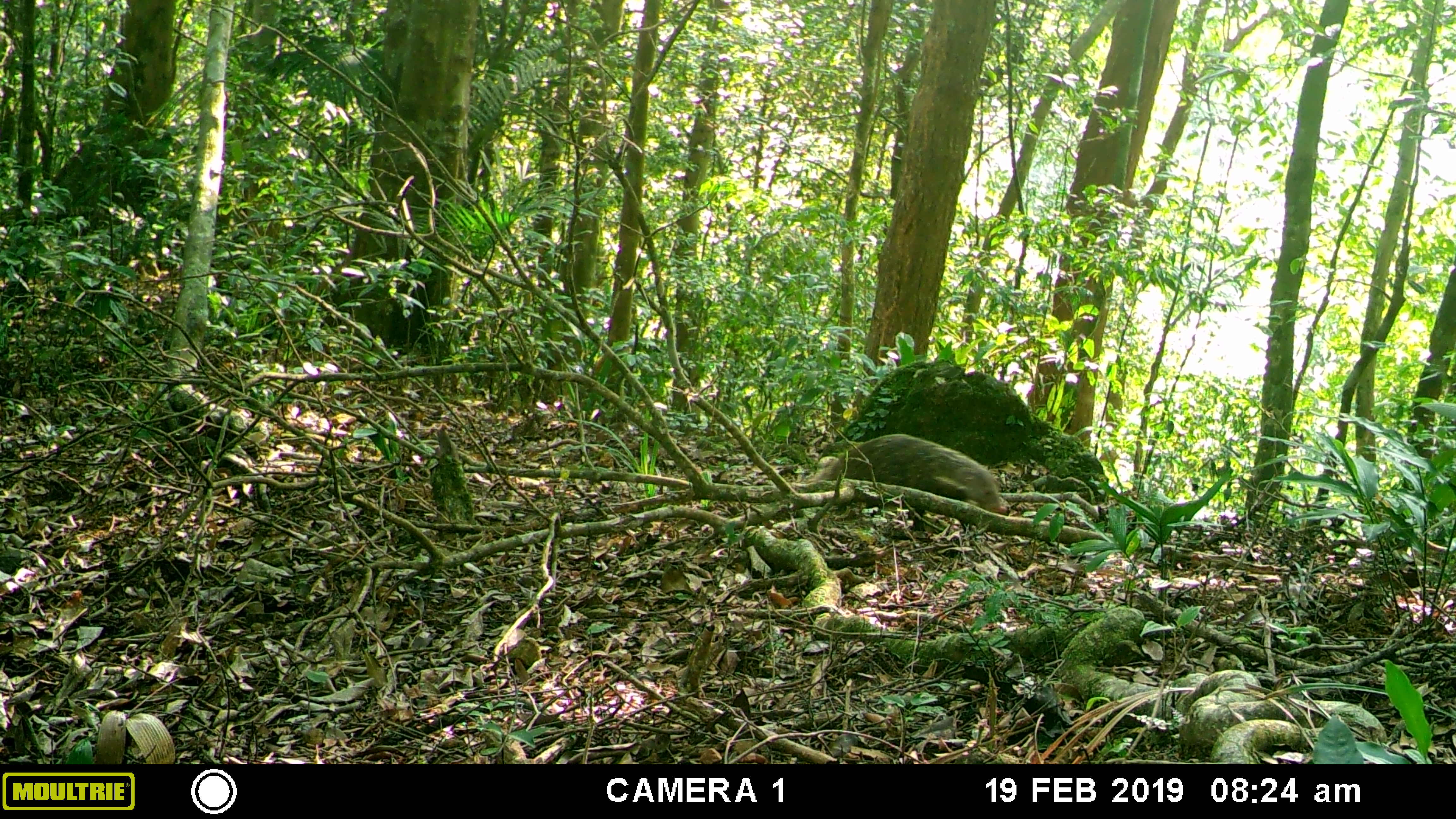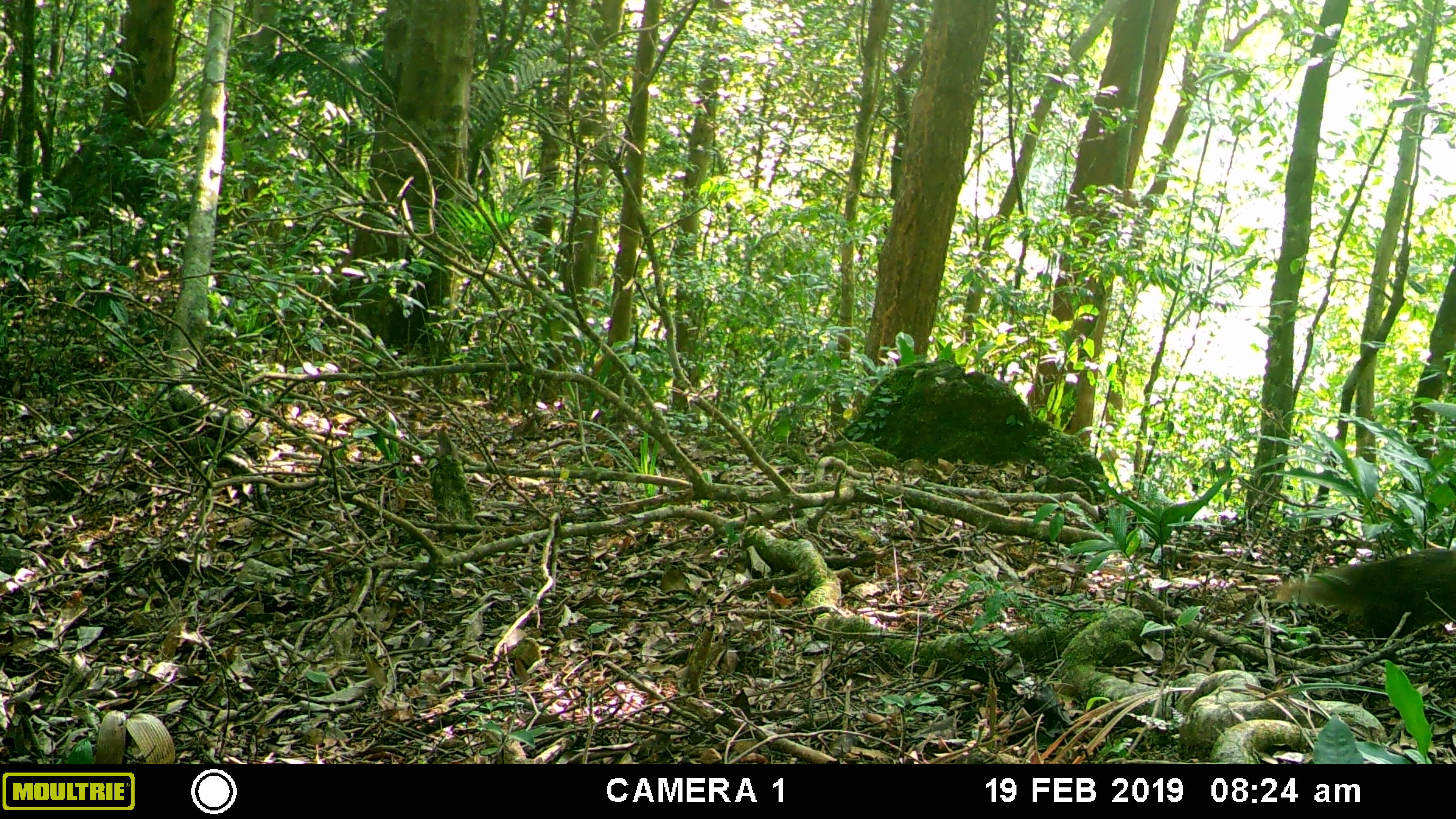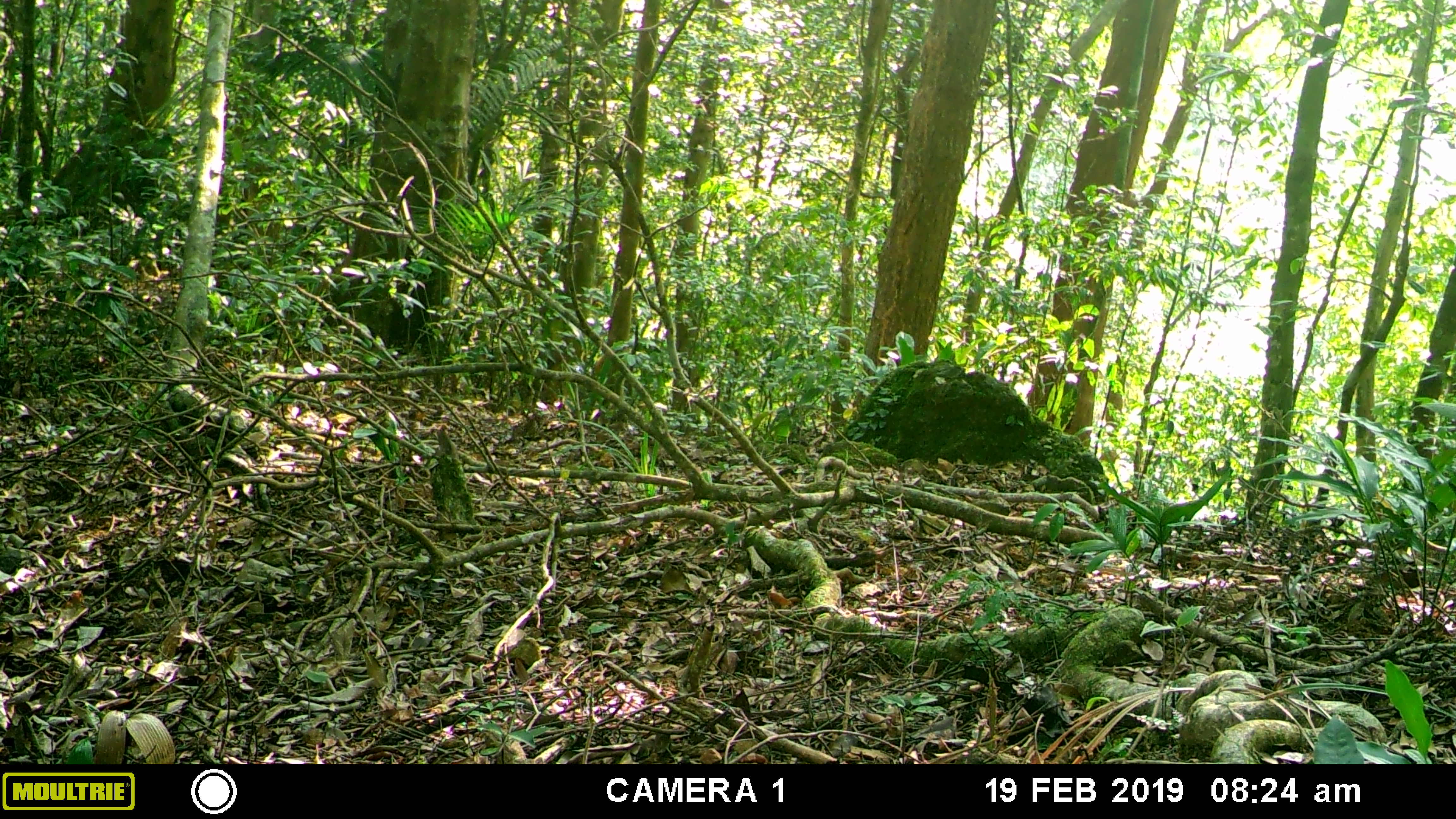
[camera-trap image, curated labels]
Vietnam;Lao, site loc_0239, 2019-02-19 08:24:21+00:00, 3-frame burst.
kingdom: Animalia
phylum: Chordata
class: Mammalia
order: Carnivora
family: Herpestidae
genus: Urva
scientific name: Urva urva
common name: crab-eating mongoose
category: crab eating mongoose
Crab eating mongoose (crab-eating mongoose) (Urva urva). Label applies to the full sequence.